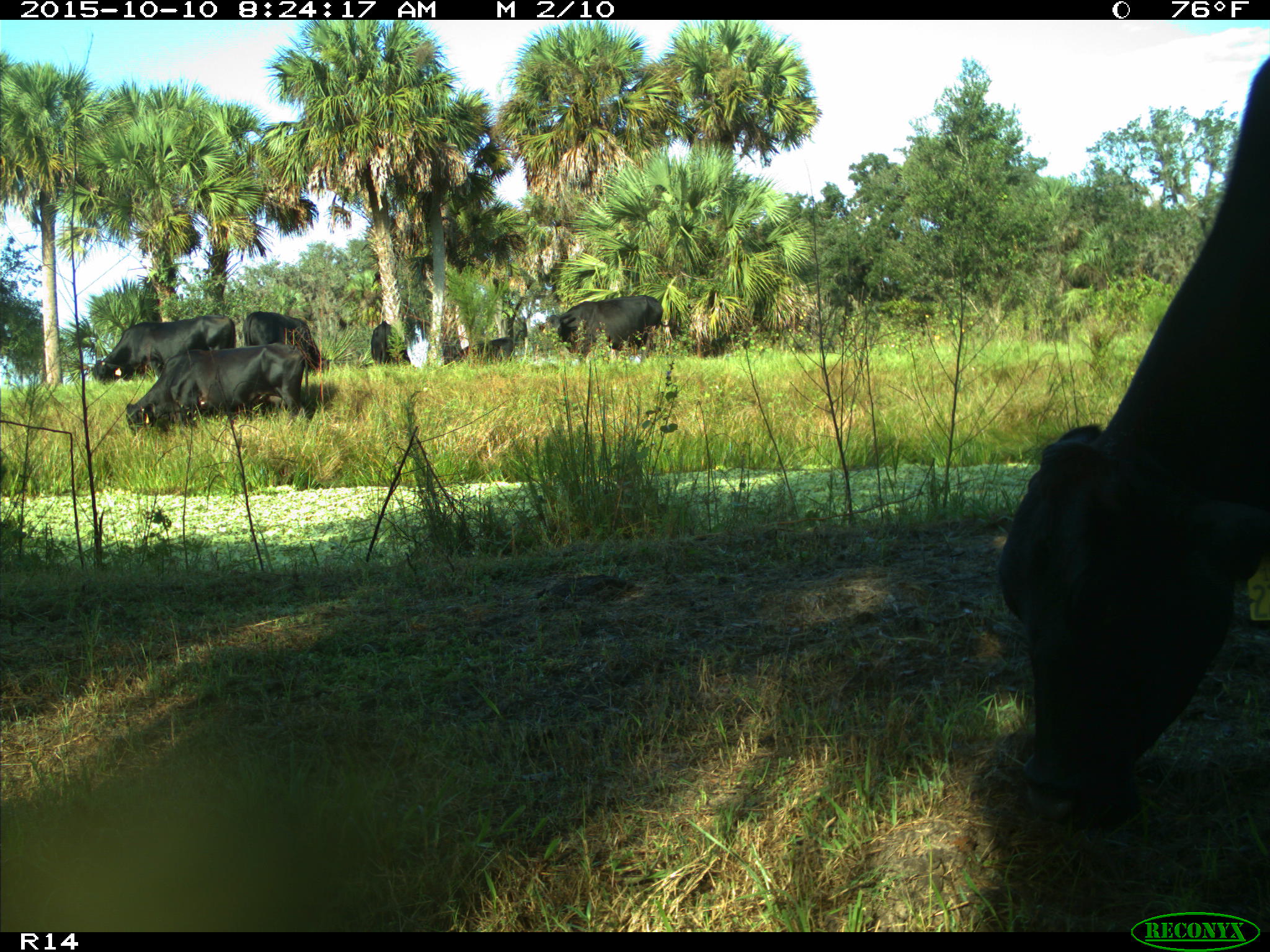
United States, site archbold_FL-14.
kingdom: Animalia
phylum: Chordata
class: Mammalia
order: Artiodactyla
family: Bovidae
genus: Bos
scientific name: Bos taurus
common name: domestic cow